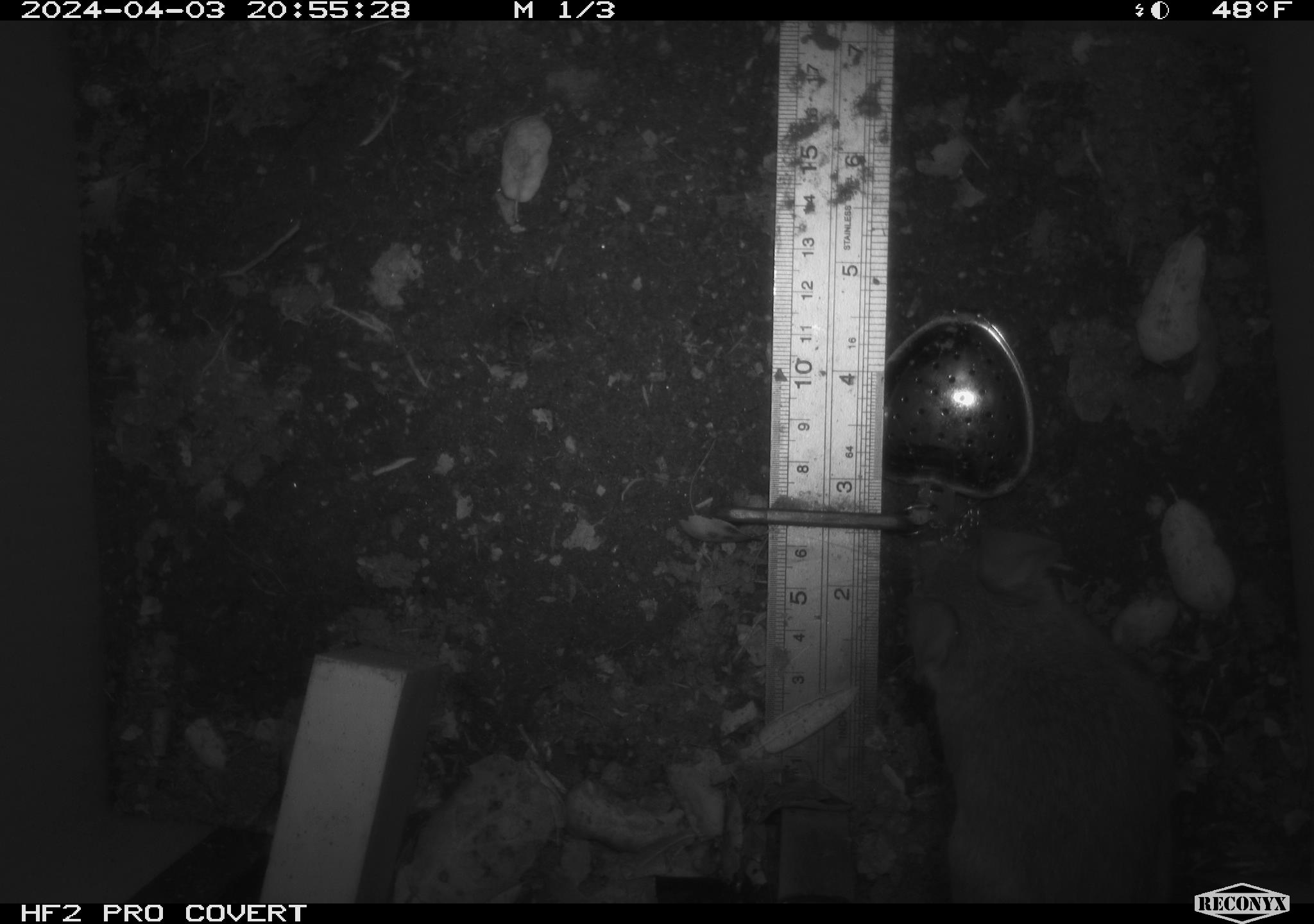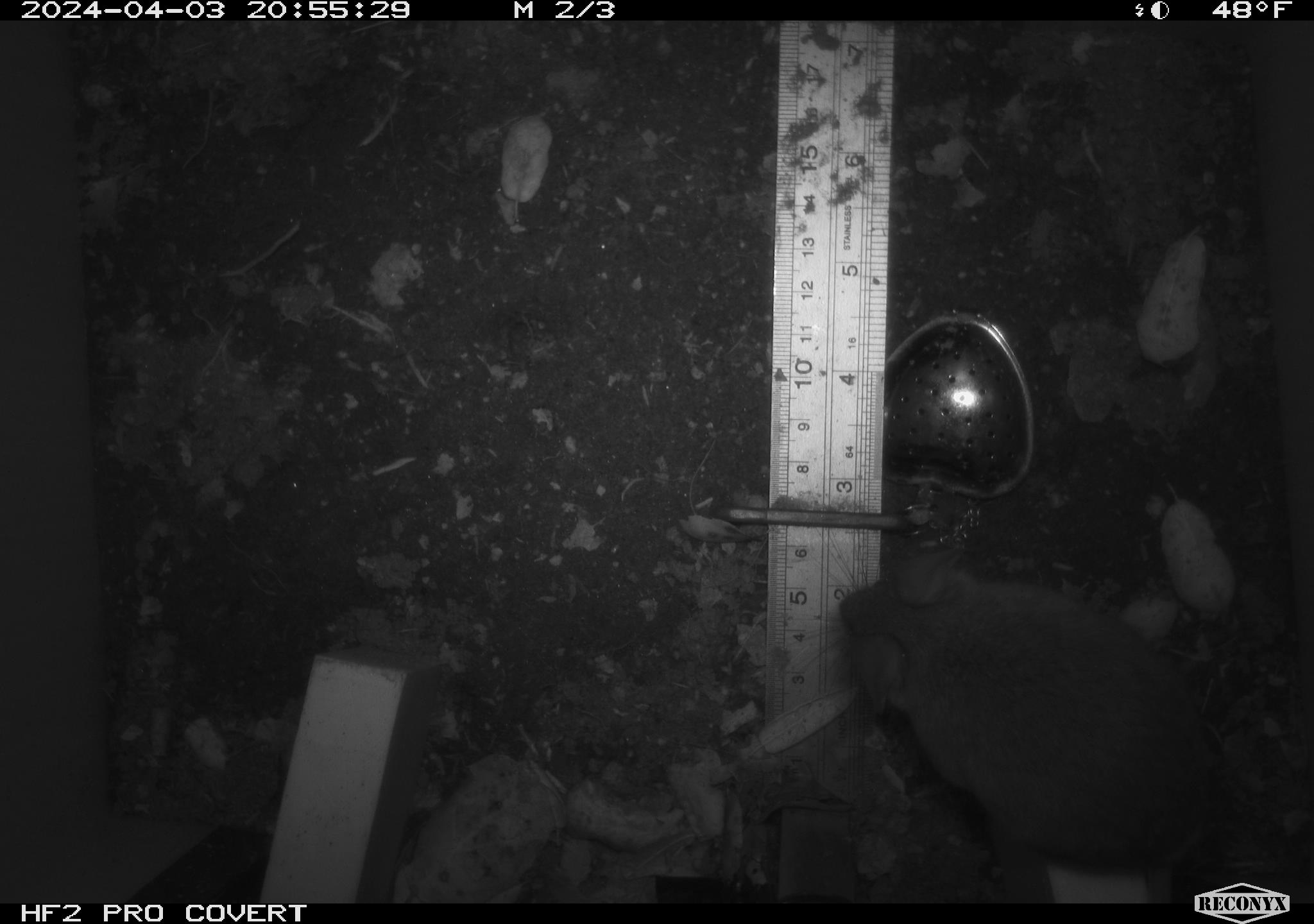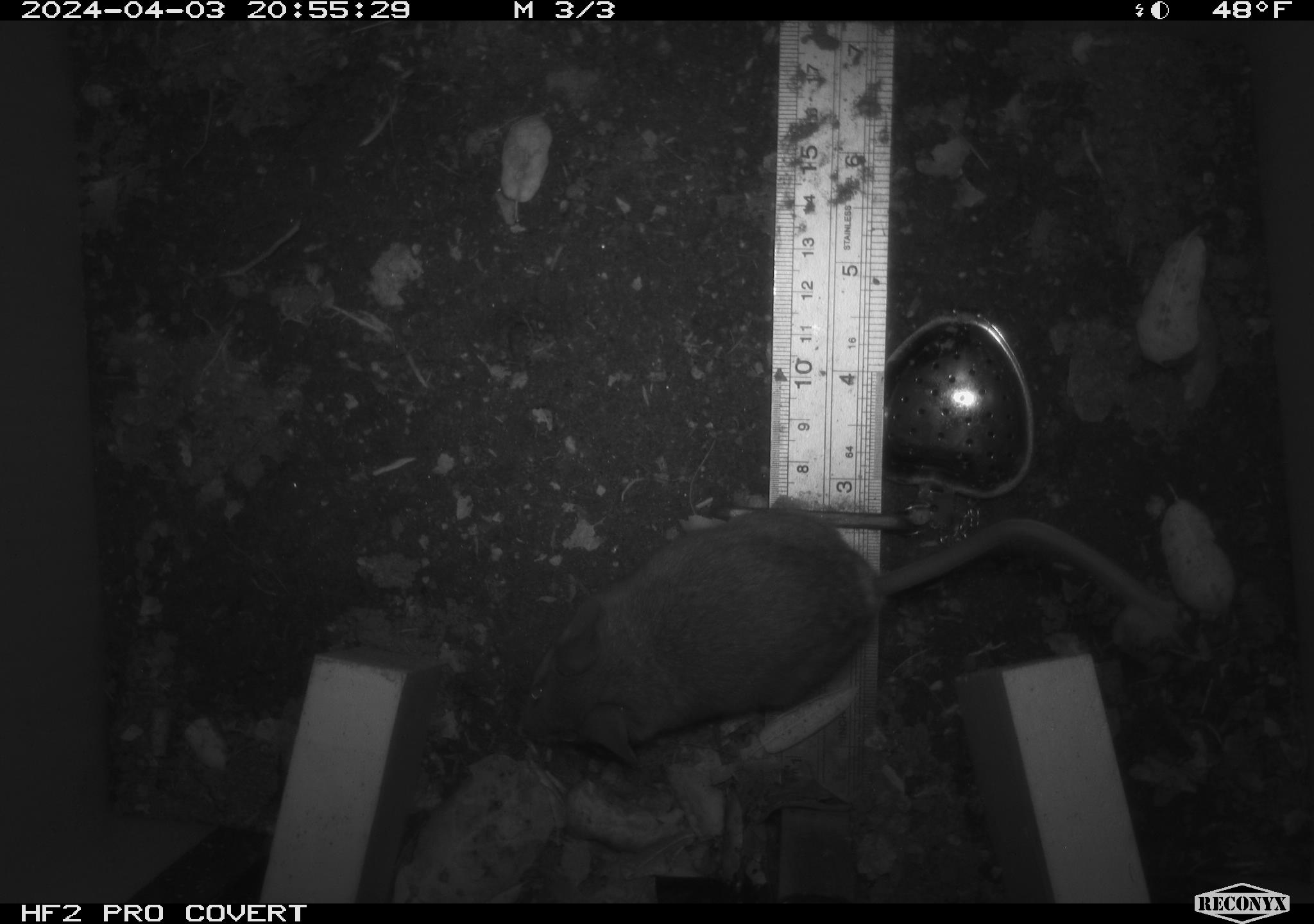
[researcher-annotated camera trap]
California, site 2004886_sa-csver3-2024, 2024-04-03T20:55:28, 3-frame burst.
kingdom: Animalia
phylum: Chordata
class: Mammalia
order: Rodentia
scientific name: Rodentia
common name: rodent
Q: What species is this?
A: Rodent (Rodentia).